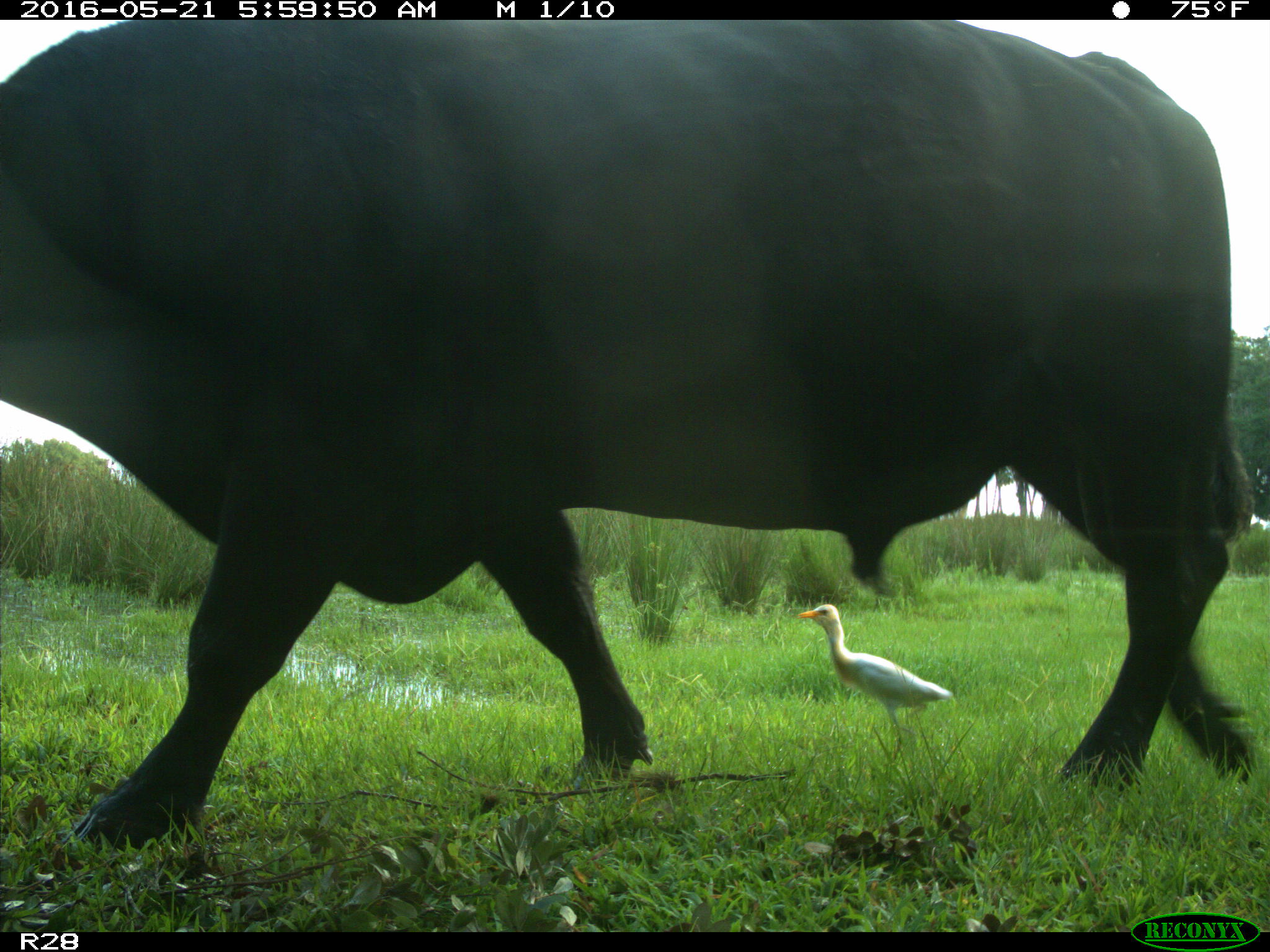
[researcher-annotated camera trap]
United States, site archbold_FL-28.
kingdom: Animalia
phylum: Chordata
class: Mammalia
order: Artiodactyla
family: Bovidae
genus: Bos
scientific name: Bos taurus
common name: domestic cow